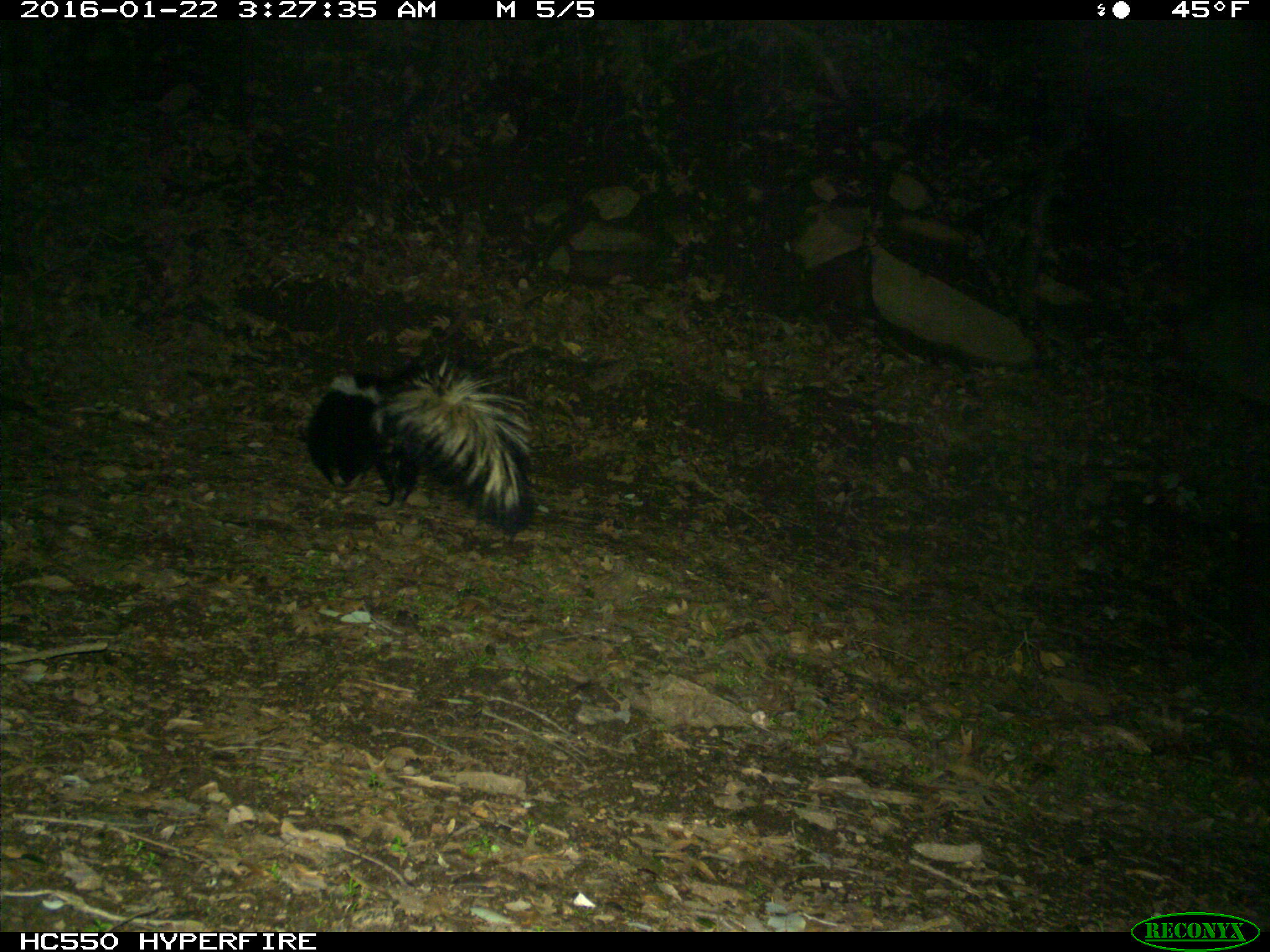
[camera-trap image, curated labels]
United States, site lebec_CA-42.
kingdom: Animalia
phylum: Chordata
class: Mammalia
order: Carnivora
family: Mephitidae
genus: Mephitis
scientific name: Mephitis mephitis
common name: striped skunk